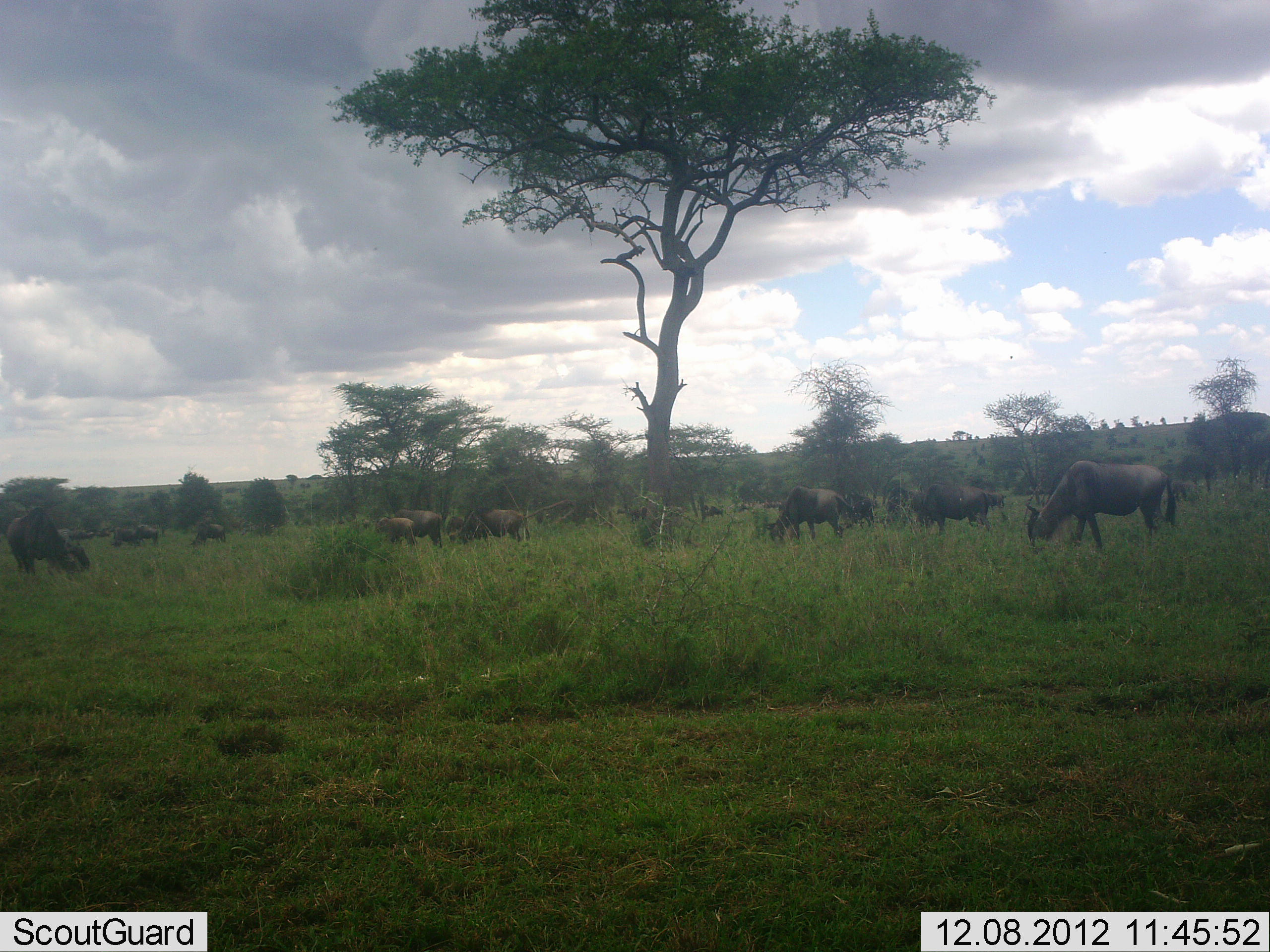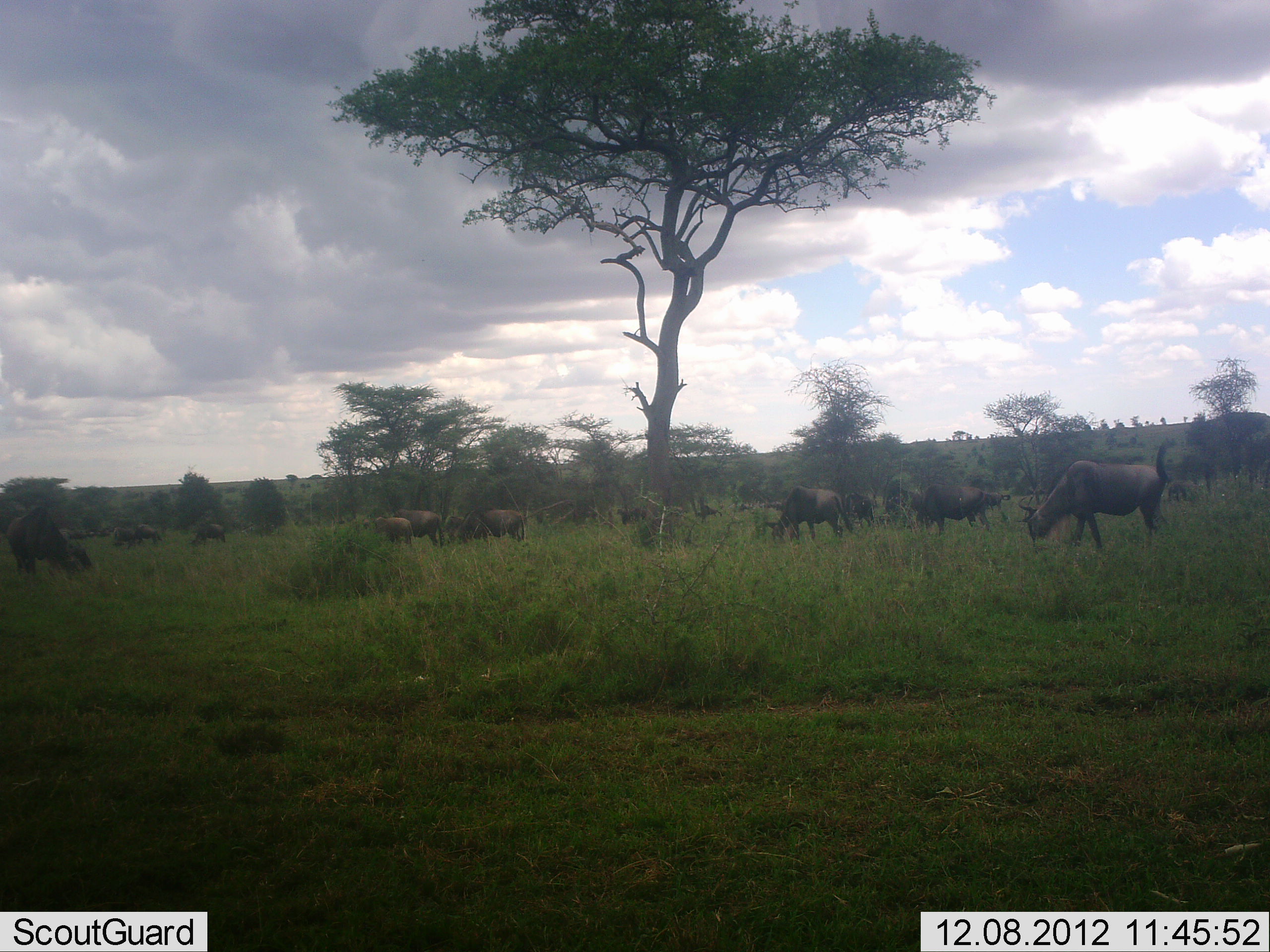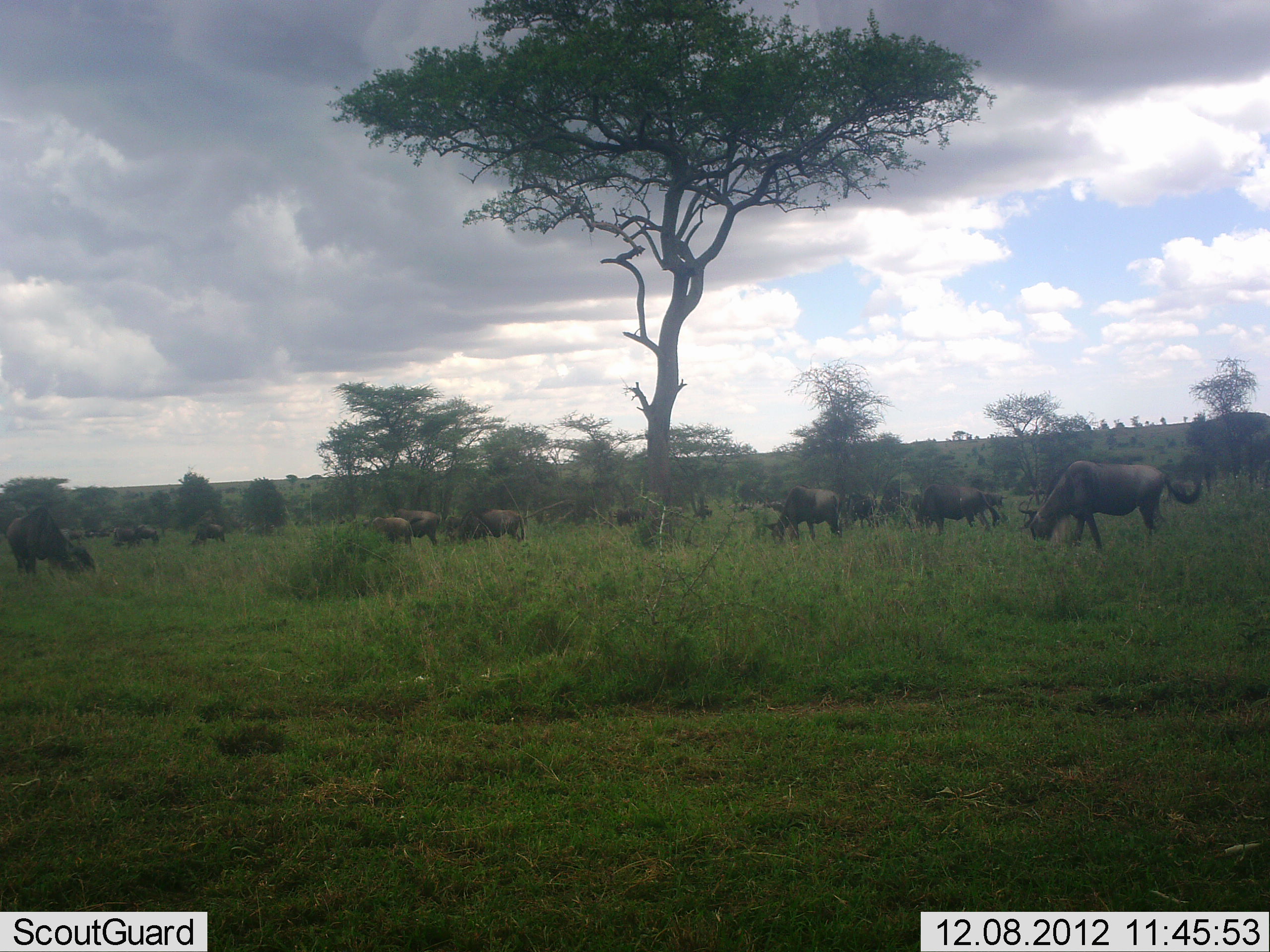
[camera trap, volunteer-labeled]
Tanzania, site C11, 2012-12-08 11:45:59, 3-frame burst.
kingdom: Animalia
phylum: Chordata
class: Mammalia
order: Artiodactyla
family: Bovidae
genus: Connochaetes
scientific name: Connochaetes taurinus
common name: blue wildebeest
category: wildebeest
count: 11-50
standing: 43%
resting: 0%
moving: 26%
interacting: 0%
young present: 0%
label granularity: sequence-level